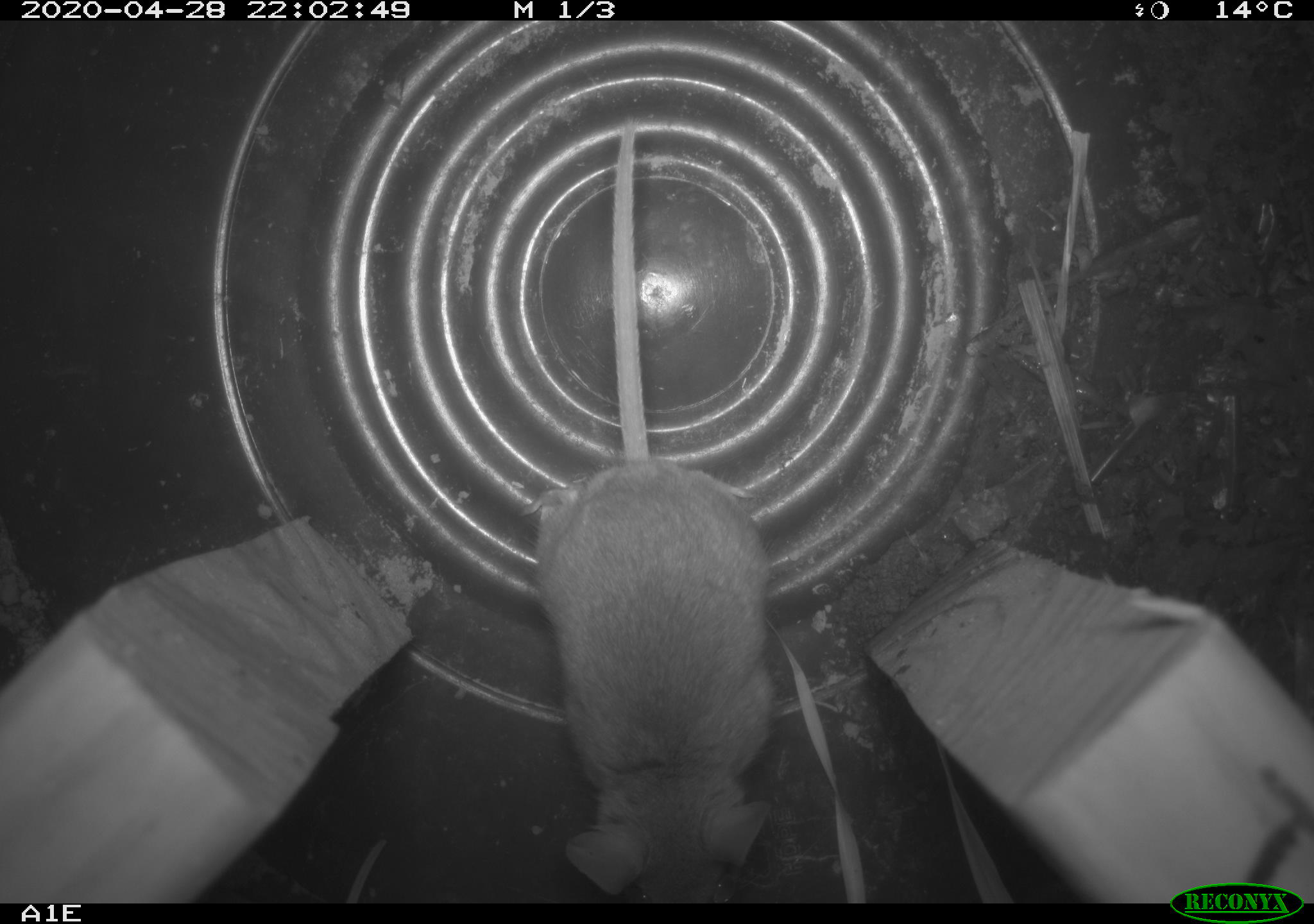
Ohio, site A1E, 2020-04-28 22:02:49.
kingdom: Animalia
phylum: Chordata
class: Mammalia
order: Rodentia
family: Cricetidae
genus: Peromyscus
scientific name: Peromyscus leucopus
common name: white-footed mouse